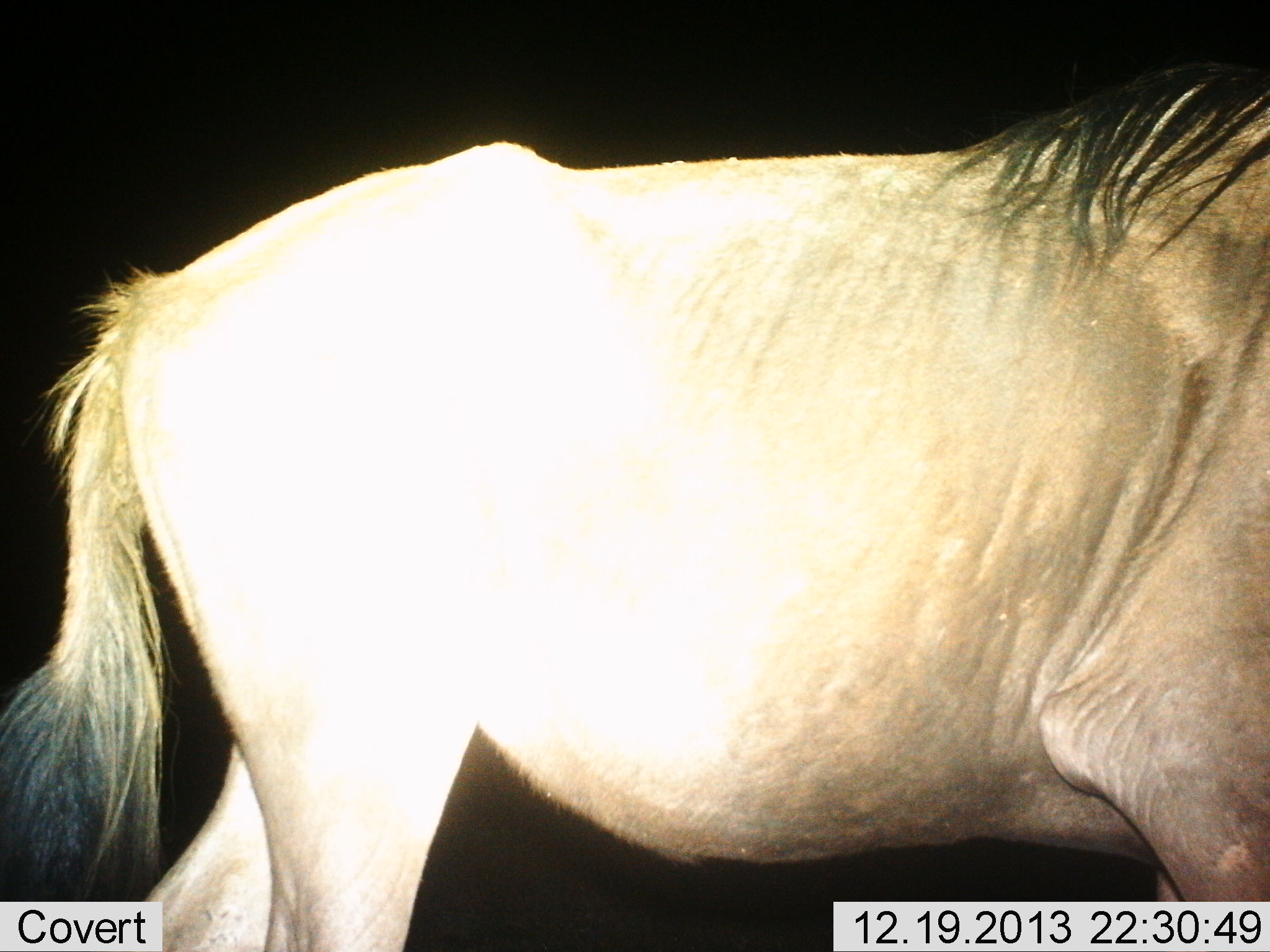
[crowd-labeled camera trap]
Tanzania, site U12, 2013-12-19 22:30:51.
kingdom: Animalia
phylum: Chordata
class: Mammalia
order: Artiodactyla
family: Bovidae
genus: Connochaetes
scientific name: Connochaetes taurinus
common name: blue wildebeest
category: wildebeest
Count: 1.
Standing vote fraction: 60%.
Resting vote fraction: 0%.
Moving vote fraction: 40%.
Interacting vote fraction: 0%.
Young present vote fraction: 0%.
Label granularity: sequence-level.